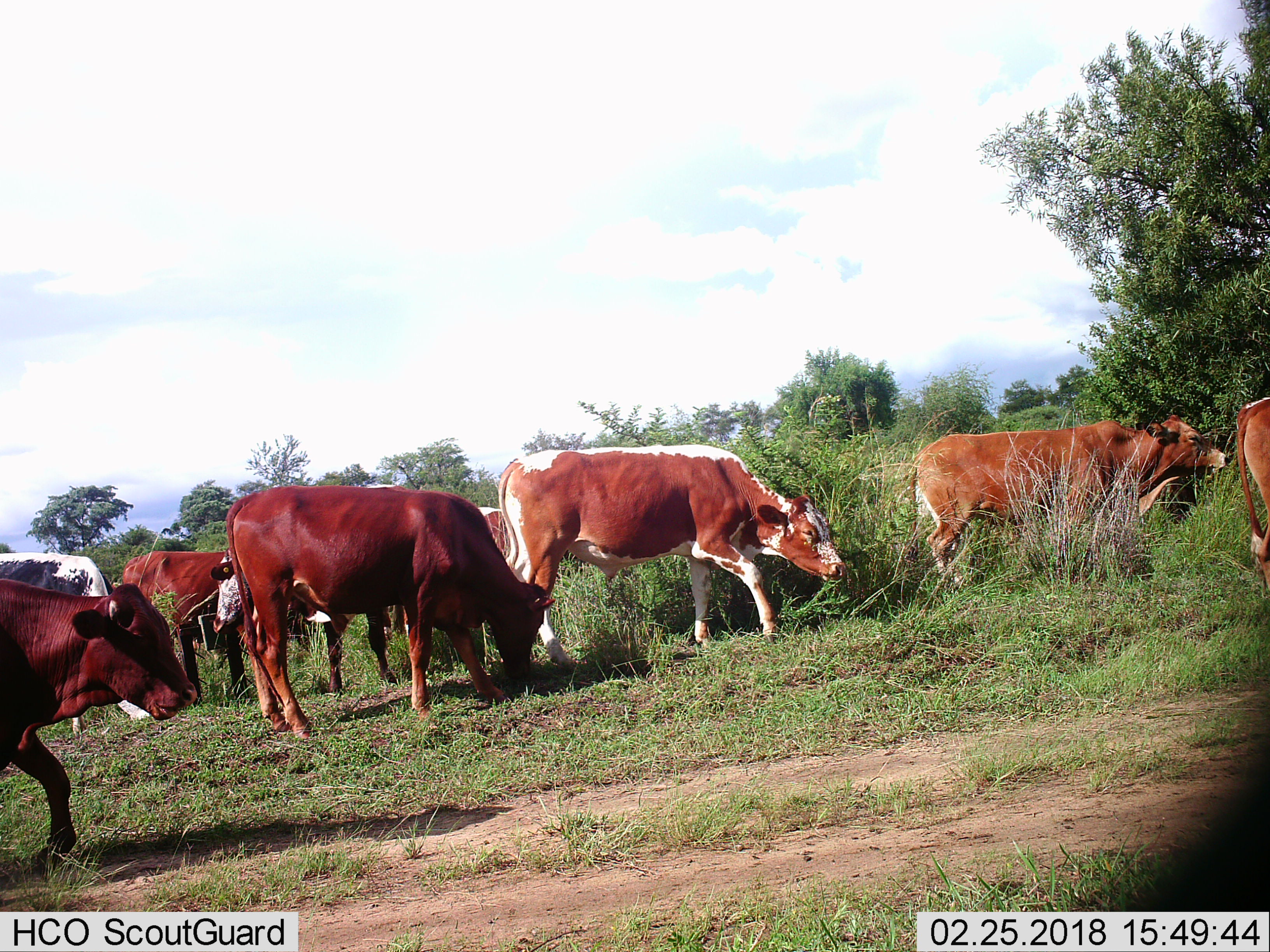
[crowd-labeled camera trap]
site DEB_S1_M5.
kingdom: Animalia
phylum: Chordata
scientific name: Vertebrata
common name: domestic animal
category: domesticanimal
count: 9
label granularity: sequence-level